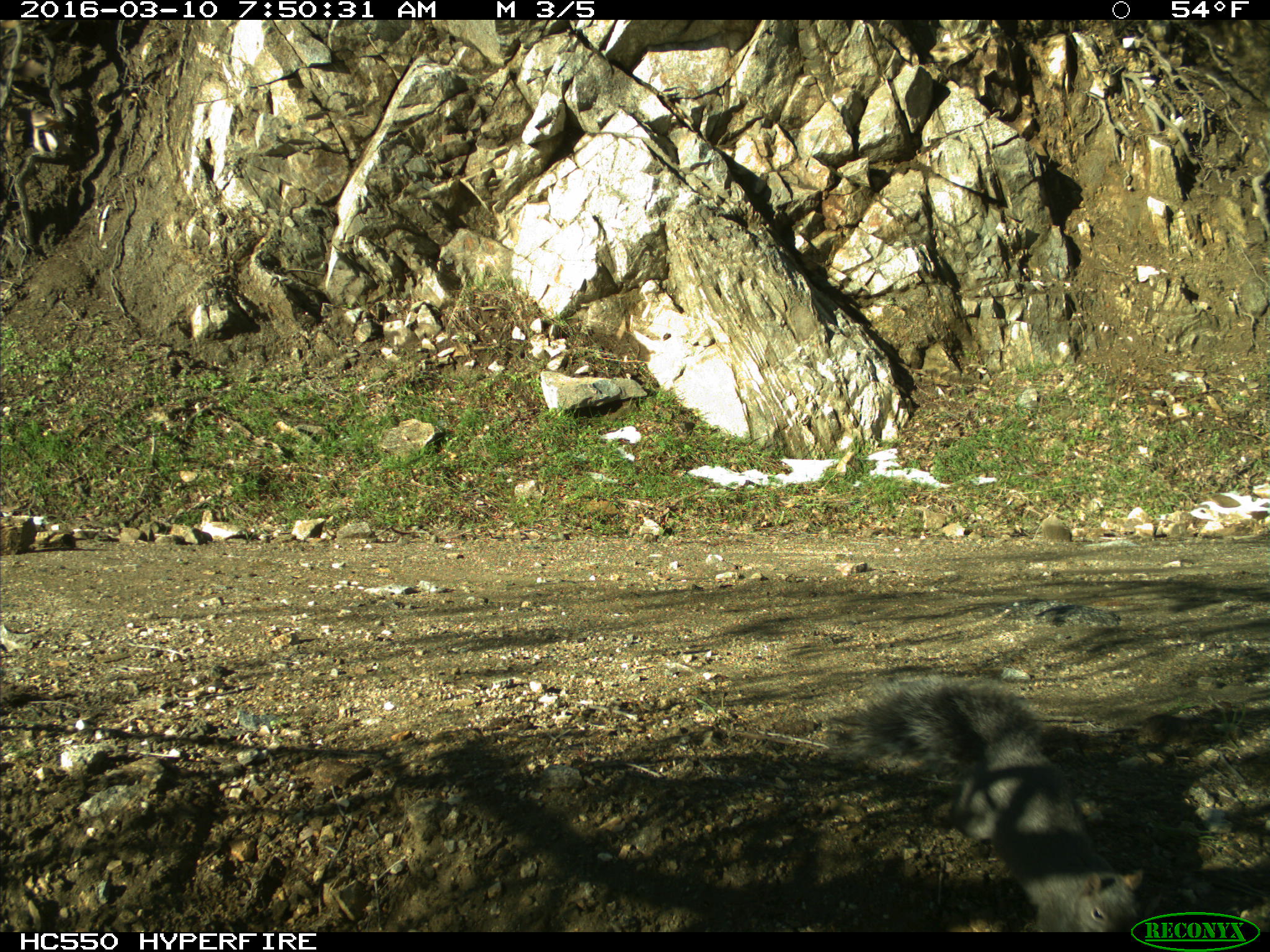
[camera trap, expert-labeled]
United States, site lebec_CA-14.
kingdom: Animalia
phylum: Chordata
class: Mammalia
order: Rodentia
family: Sciuridae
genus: Sciurus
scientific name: Sciurus carolinensis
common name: eastern gray squirrel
Sciurus carolinensis (eastern gray squirrel).